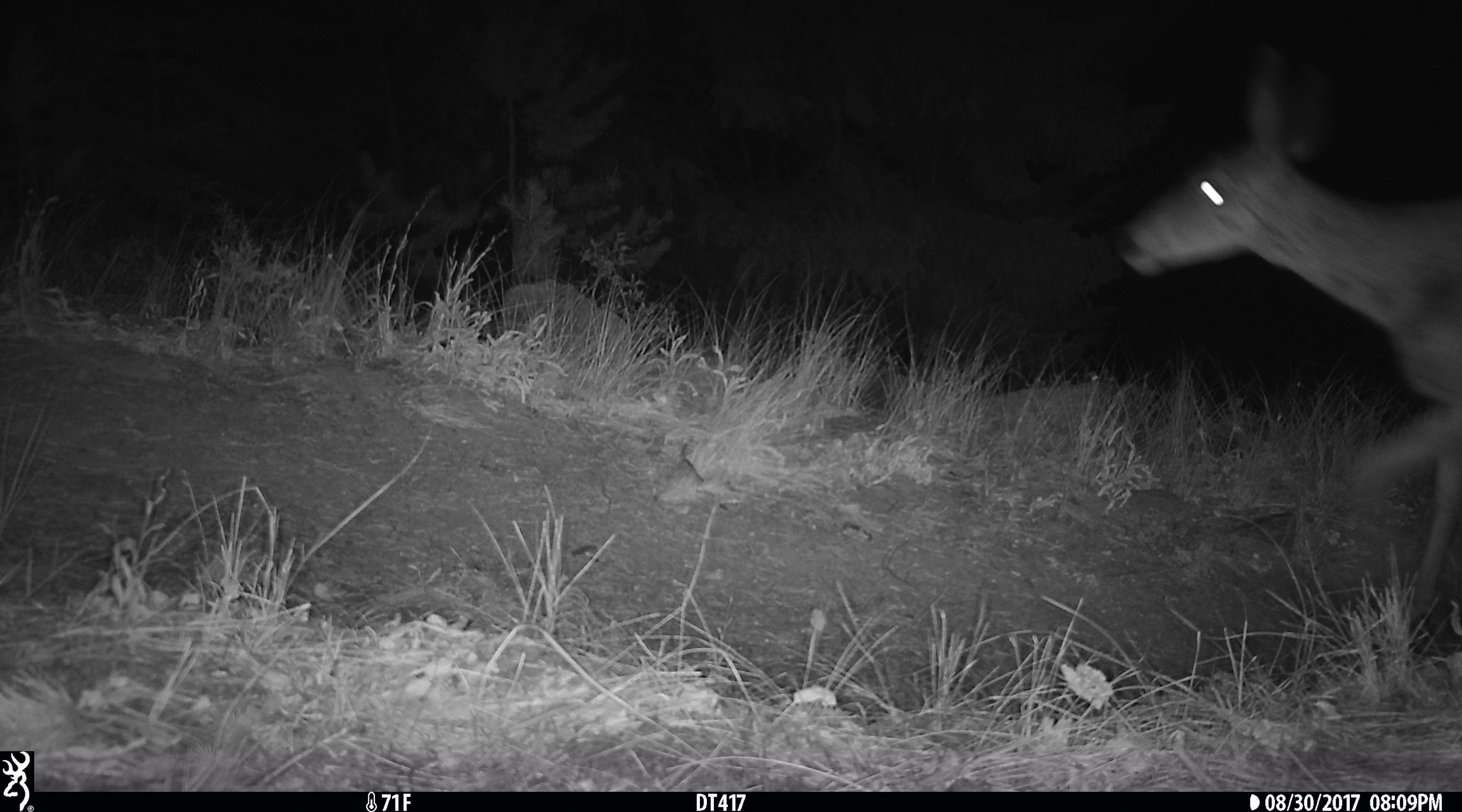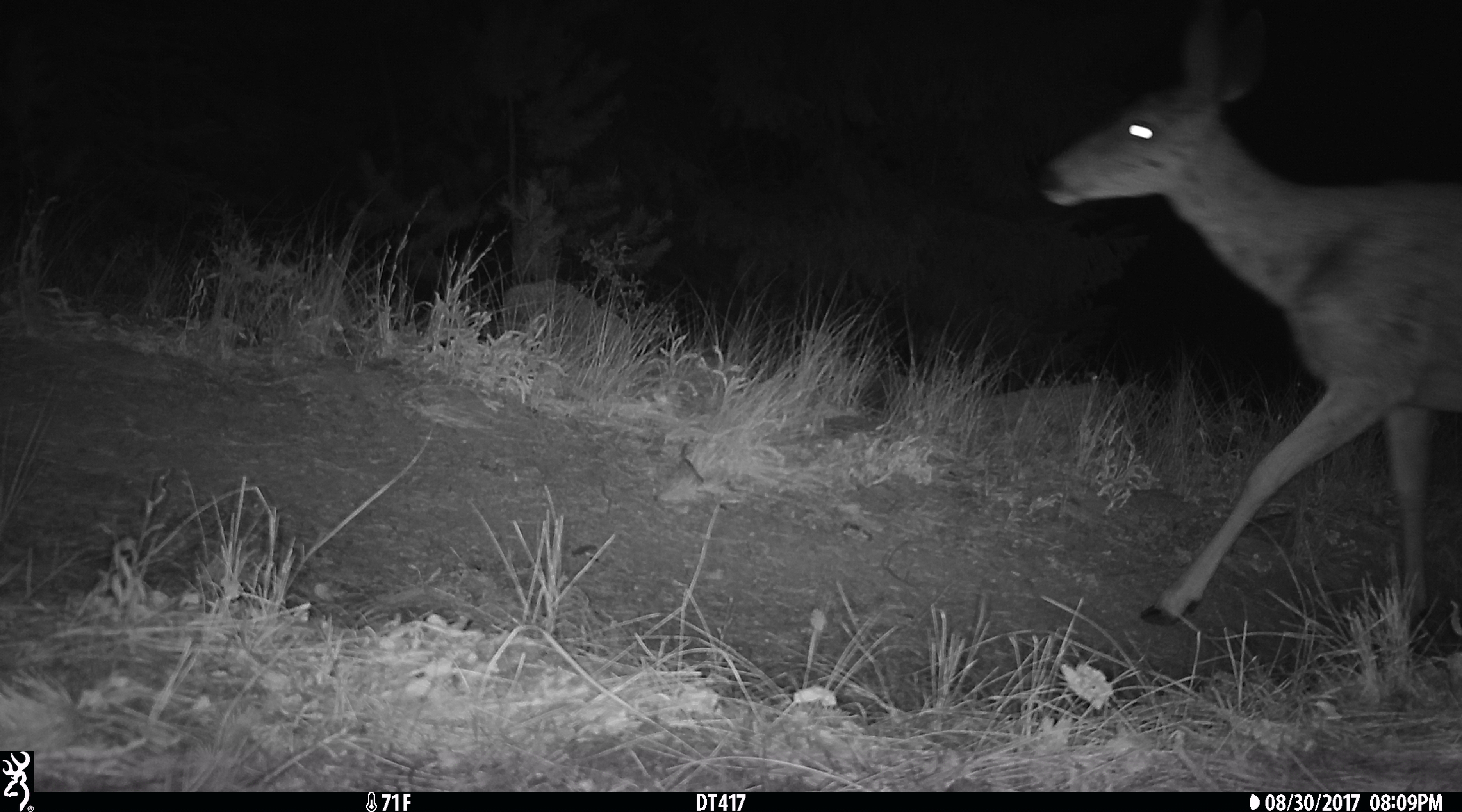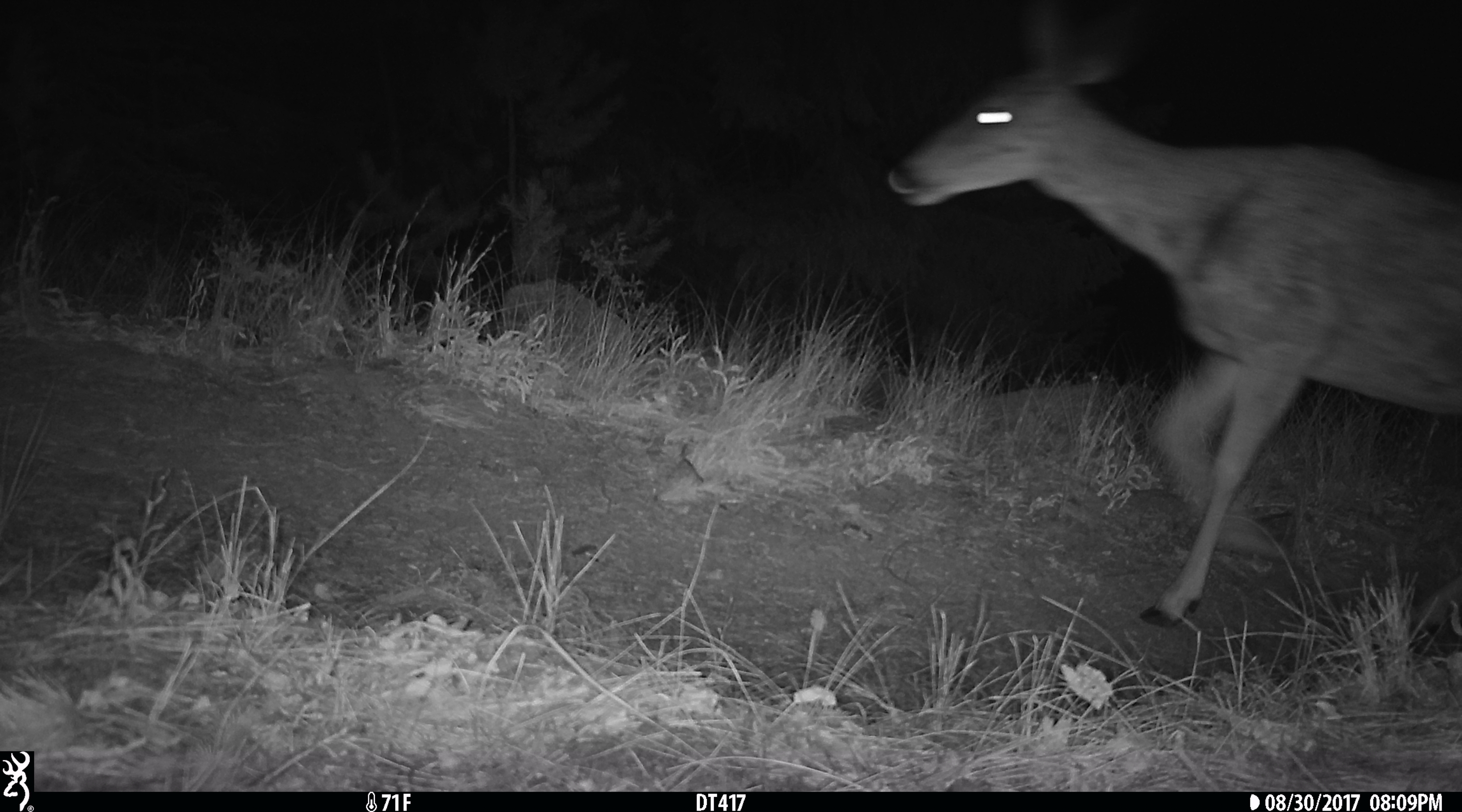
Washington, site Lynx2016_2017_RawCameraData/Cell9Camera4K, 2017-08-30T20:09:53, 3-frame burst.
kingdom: Animalia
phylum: Chordata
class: Mammalia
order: Artiodactyla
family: Cervidae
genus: Odocoileus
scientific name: Odocoileus hemionus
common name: mule deer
Odocoileus hemionus (mule deer). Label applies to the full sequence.